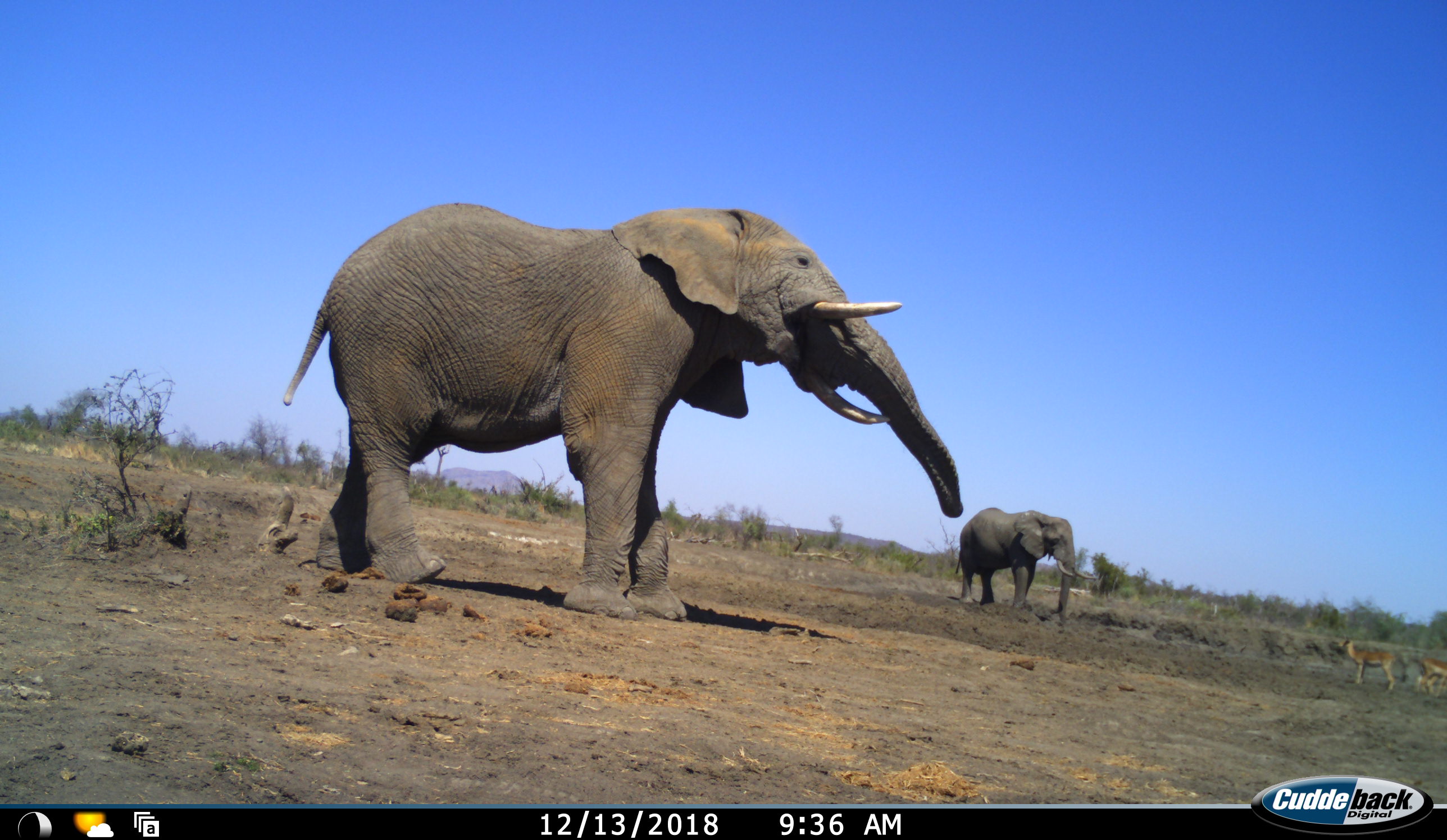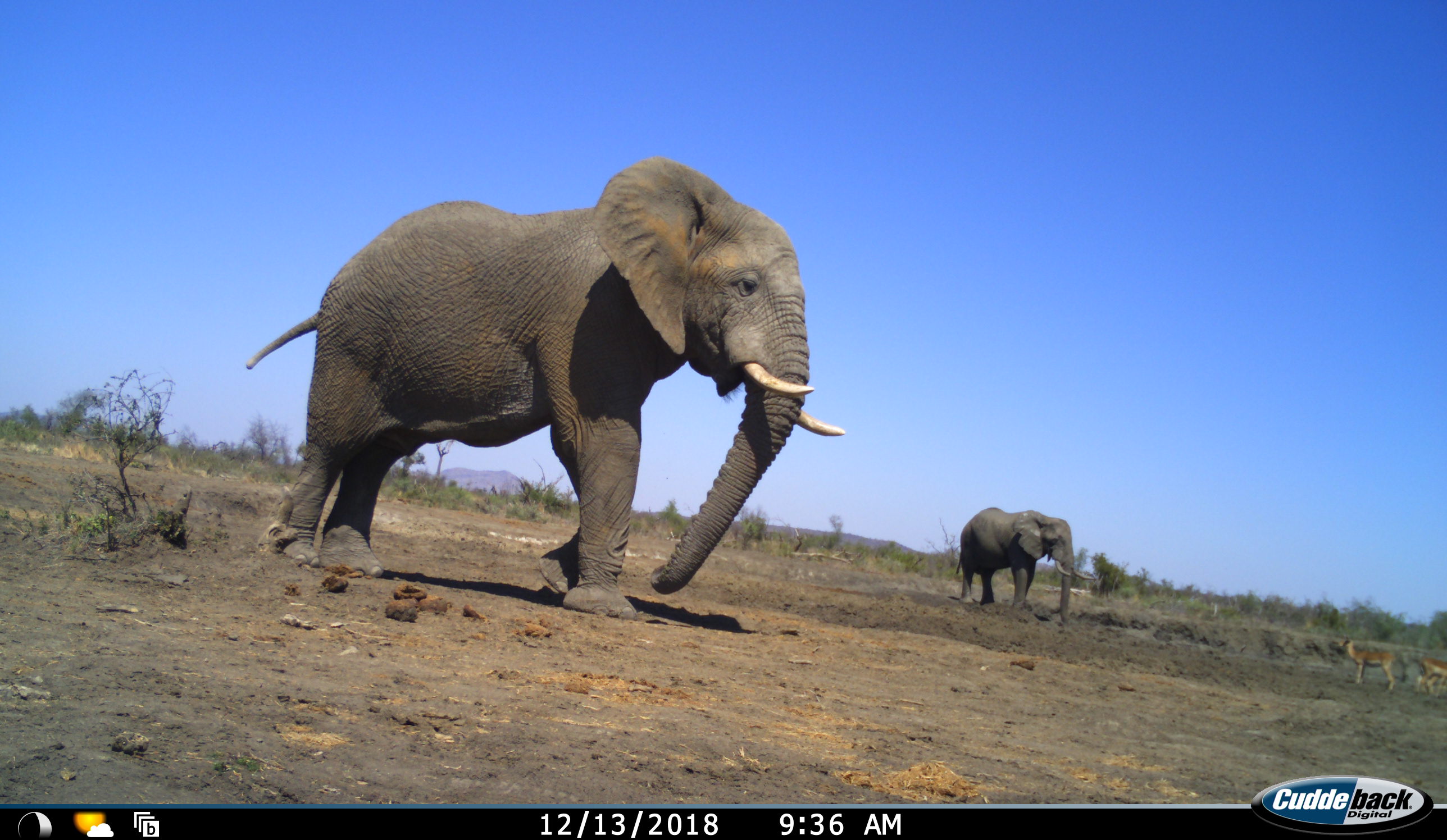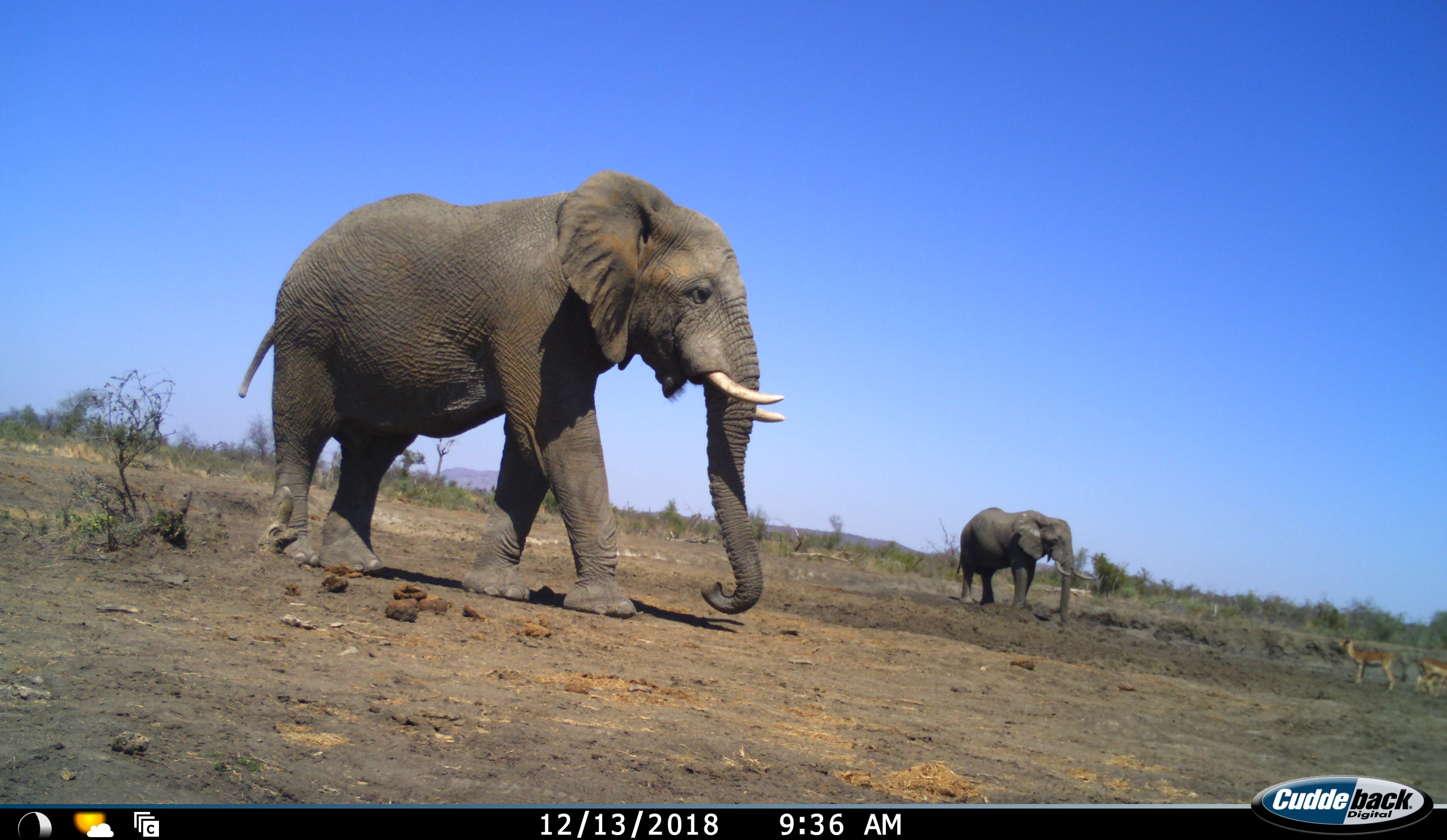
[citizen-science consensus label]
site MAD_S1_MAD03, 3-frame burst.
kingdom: Animalia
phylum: Chordata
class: Mammalia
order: Proboscidea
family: Elephantidae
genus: Loxodonta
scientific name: Loxodonta africana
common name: african bush elephant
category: elephant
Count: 2.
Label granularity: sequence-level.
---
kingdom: Animalia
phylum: Chordata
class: Mammalia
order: Artiodactyla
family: Bovidae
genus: Aepyceros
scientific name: Aepyceros melampus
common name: impala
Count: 2.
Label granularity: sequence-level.